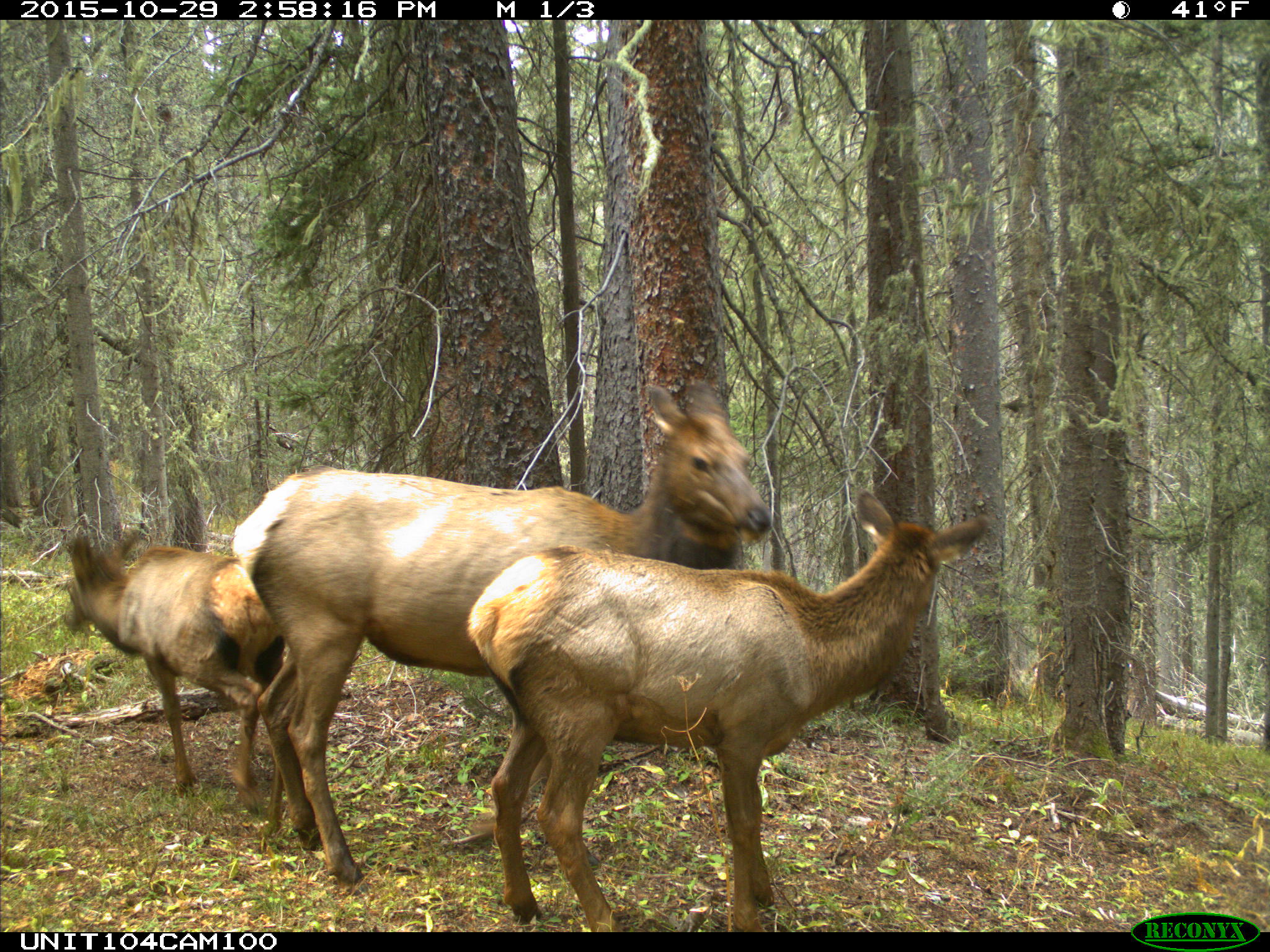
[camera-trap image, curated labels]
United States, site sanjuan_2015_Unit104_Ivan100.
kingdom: Animalia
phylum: Chordata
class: Mammalia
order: Artiodactyla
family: Cervidae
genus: Cervus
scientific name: Cervus elaphus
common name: red deer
Cervus elaphus (red deer).